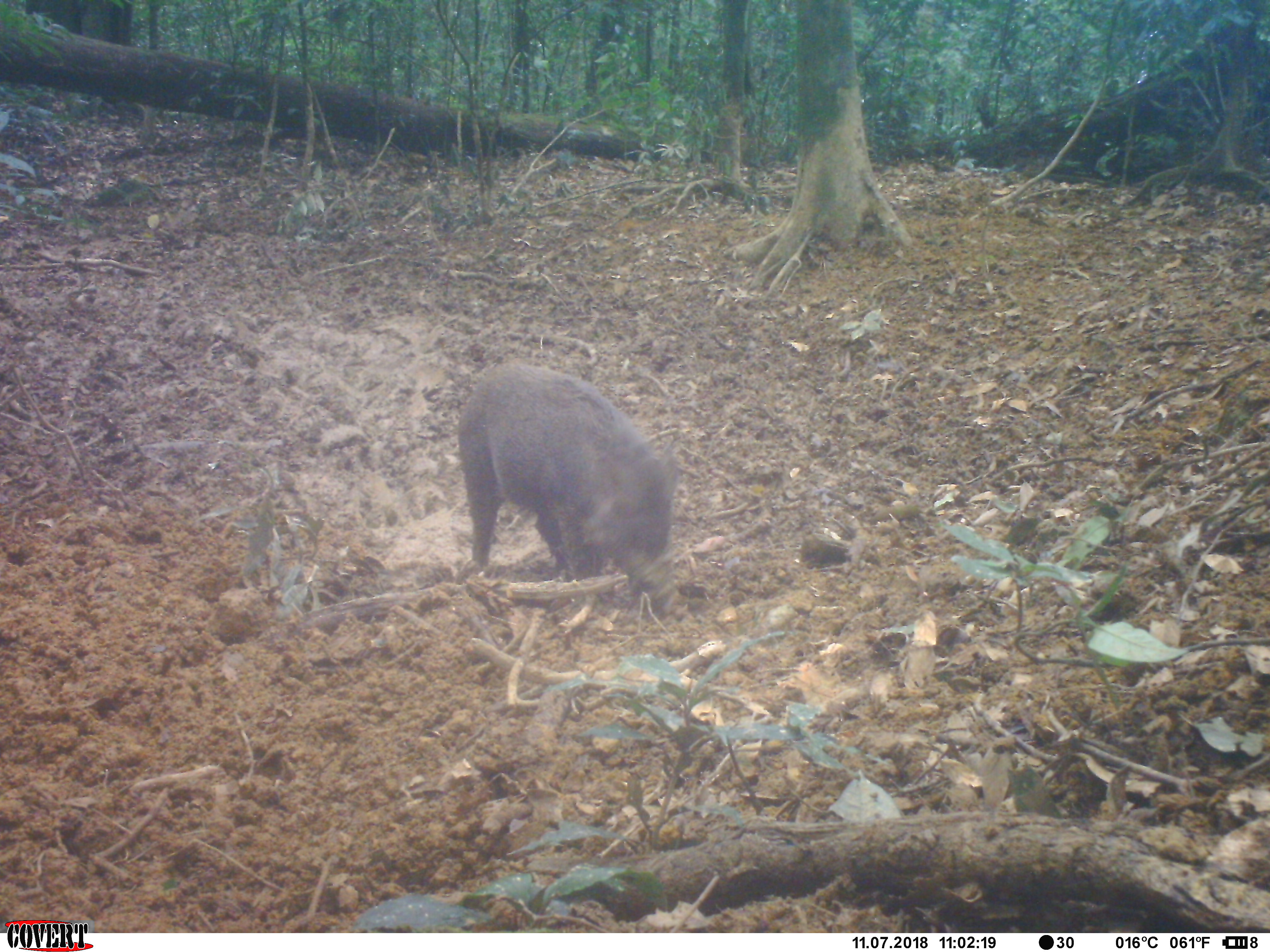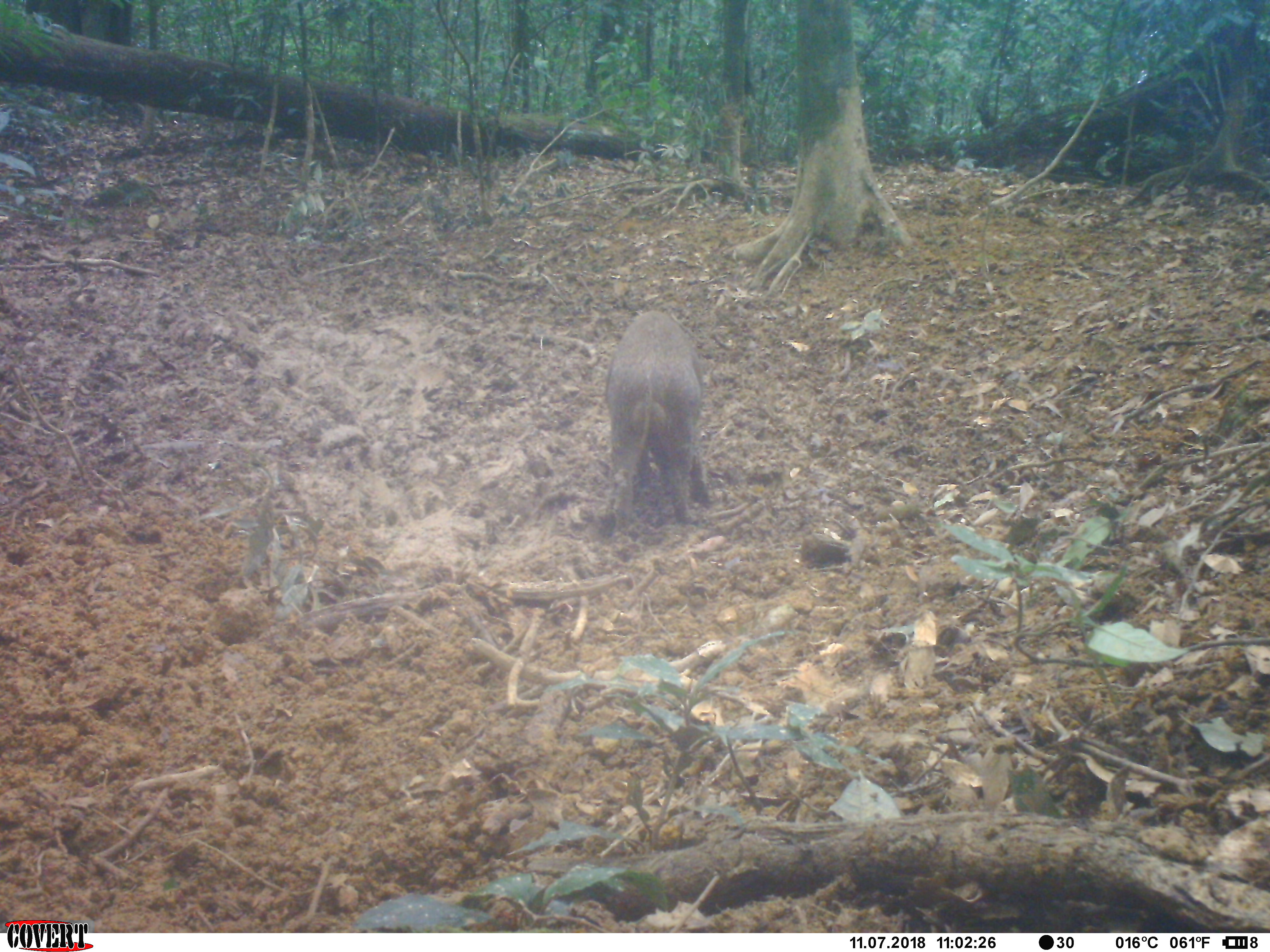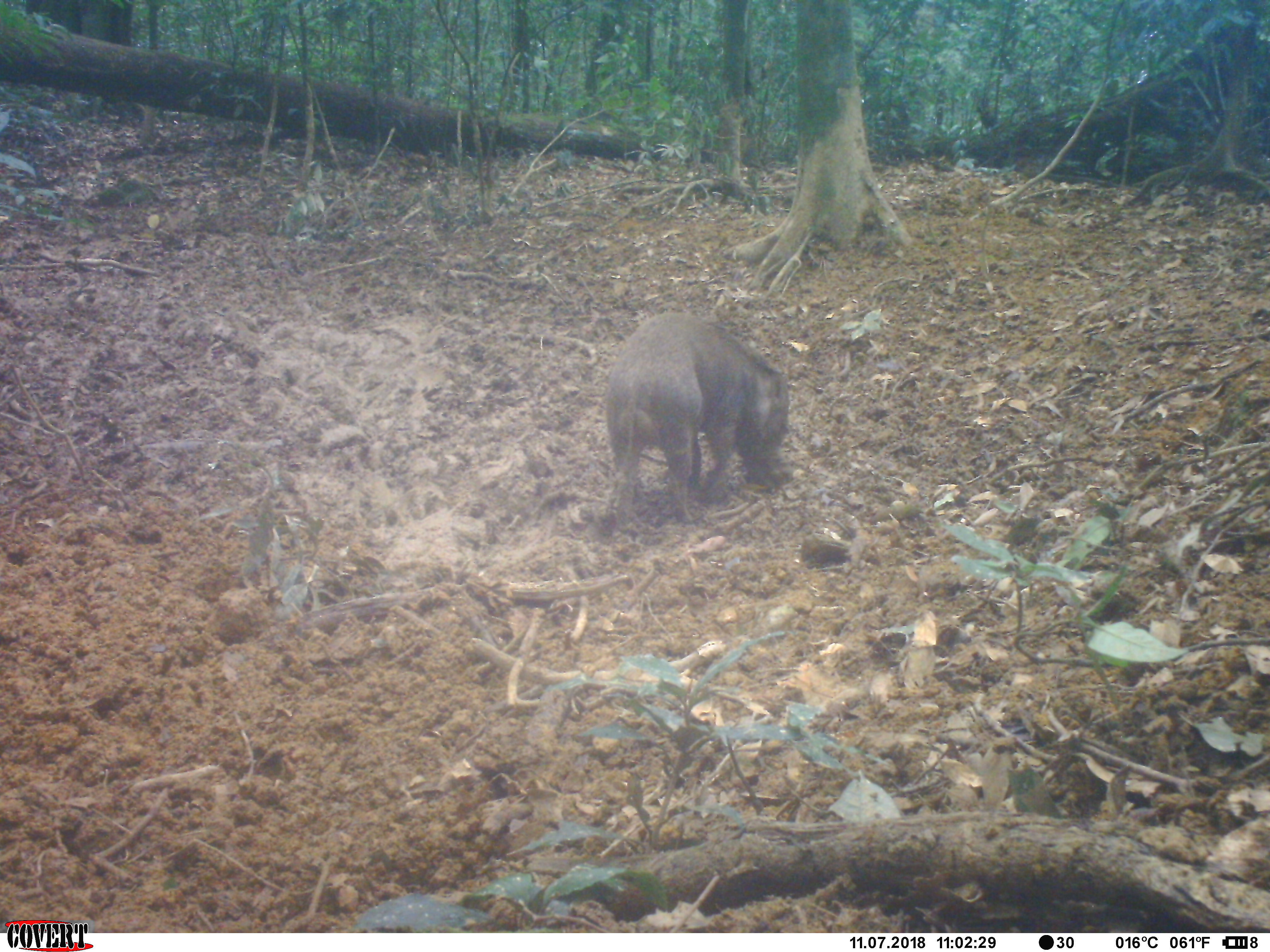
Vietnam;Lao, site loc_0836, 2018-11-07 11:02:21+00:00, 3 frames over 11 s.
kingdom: Animalia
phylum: Chordata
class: Mammalia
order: Artiodactyla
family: Suidae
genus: Sus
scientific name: Sus scrofa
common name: eurasian wild pig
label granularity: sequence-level